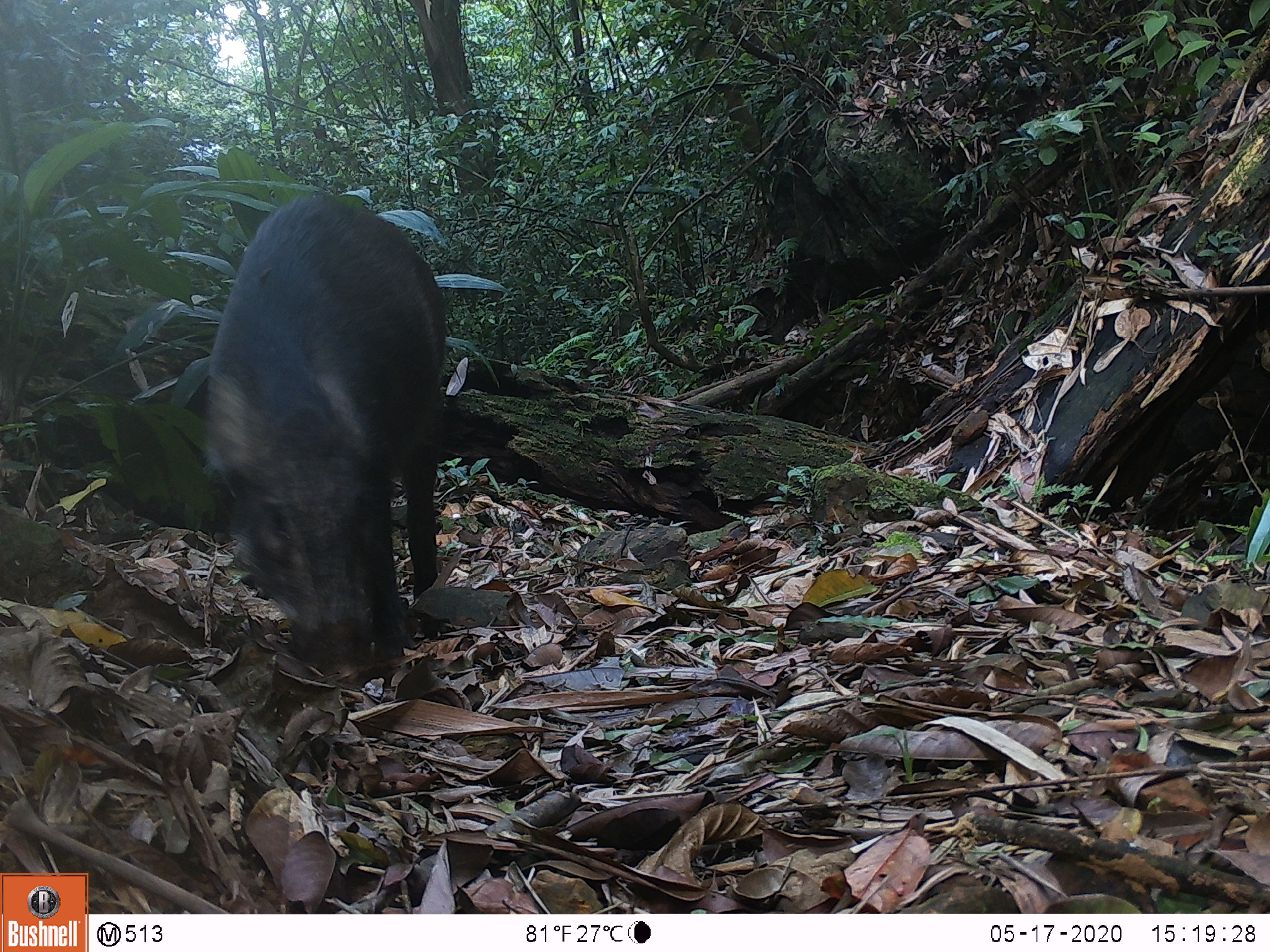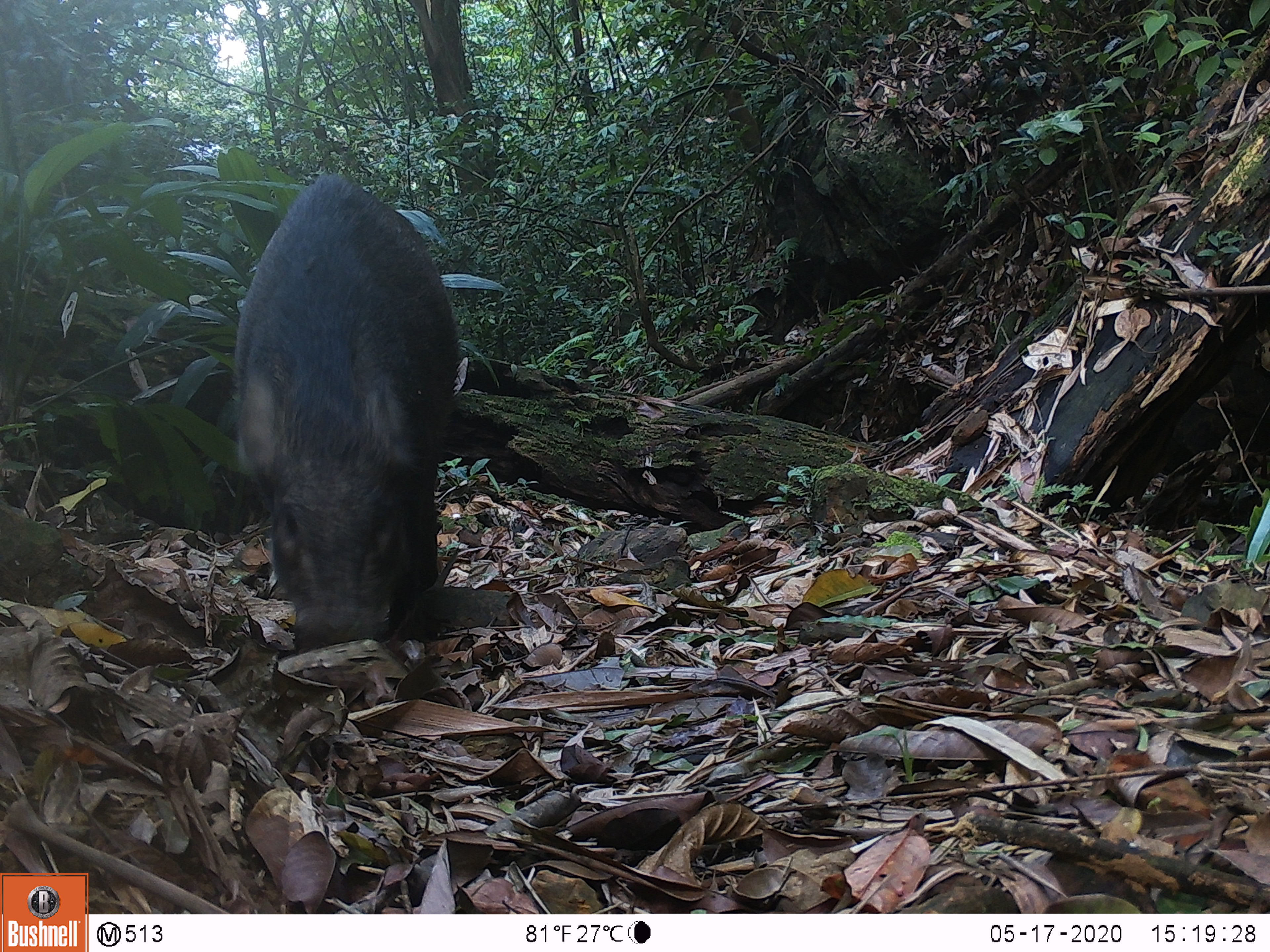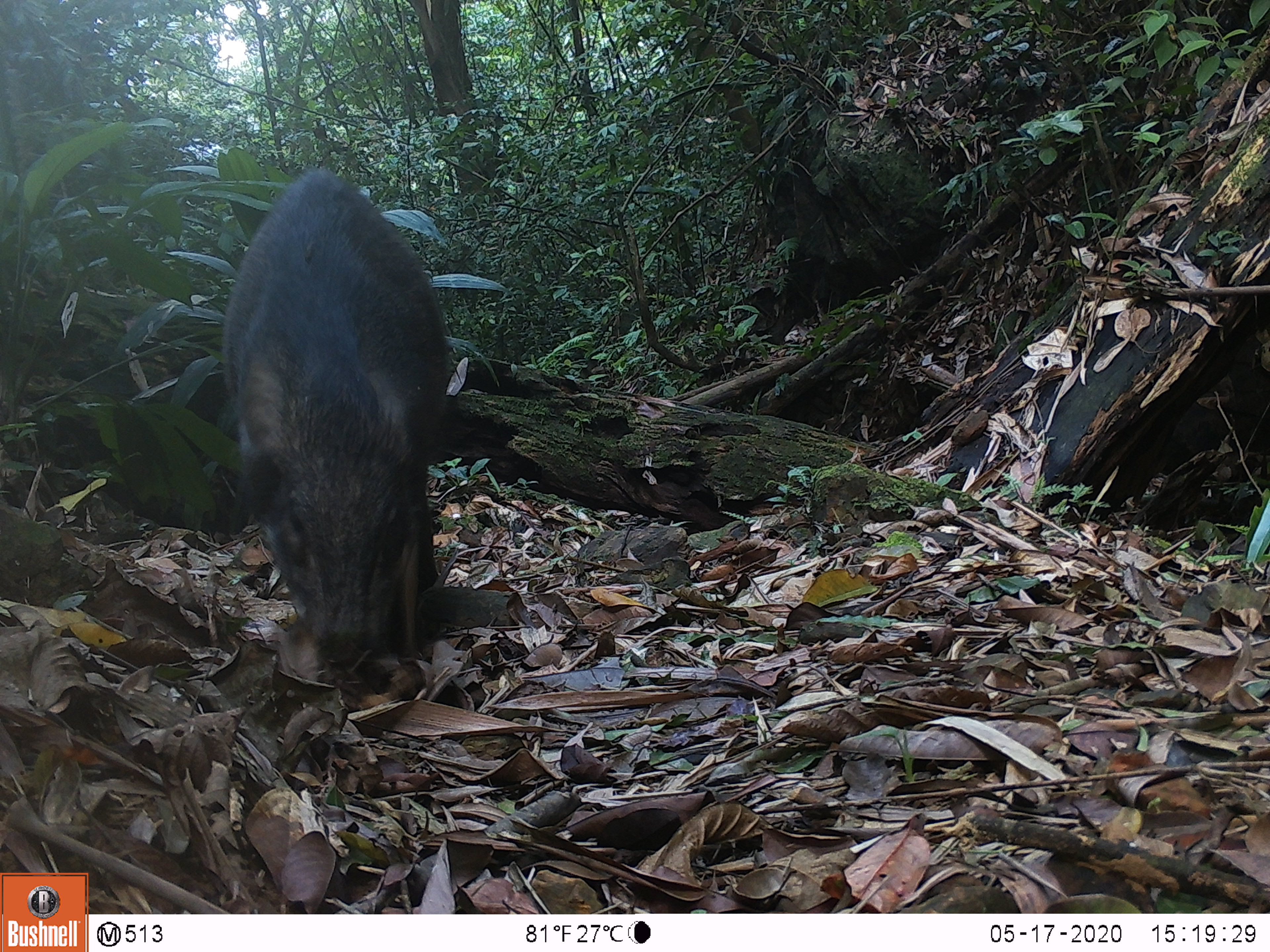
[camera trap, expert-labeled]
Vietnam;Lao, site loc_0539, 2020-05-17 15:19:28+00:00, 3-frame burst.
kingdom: Animalia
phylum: Chordata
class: Mammalia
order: Artiodactyla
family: Suidae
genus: Sus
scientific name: Sus scrofa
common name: eurasian wild pig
Eurasian wild pig (Sus scrofa). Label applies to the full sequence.